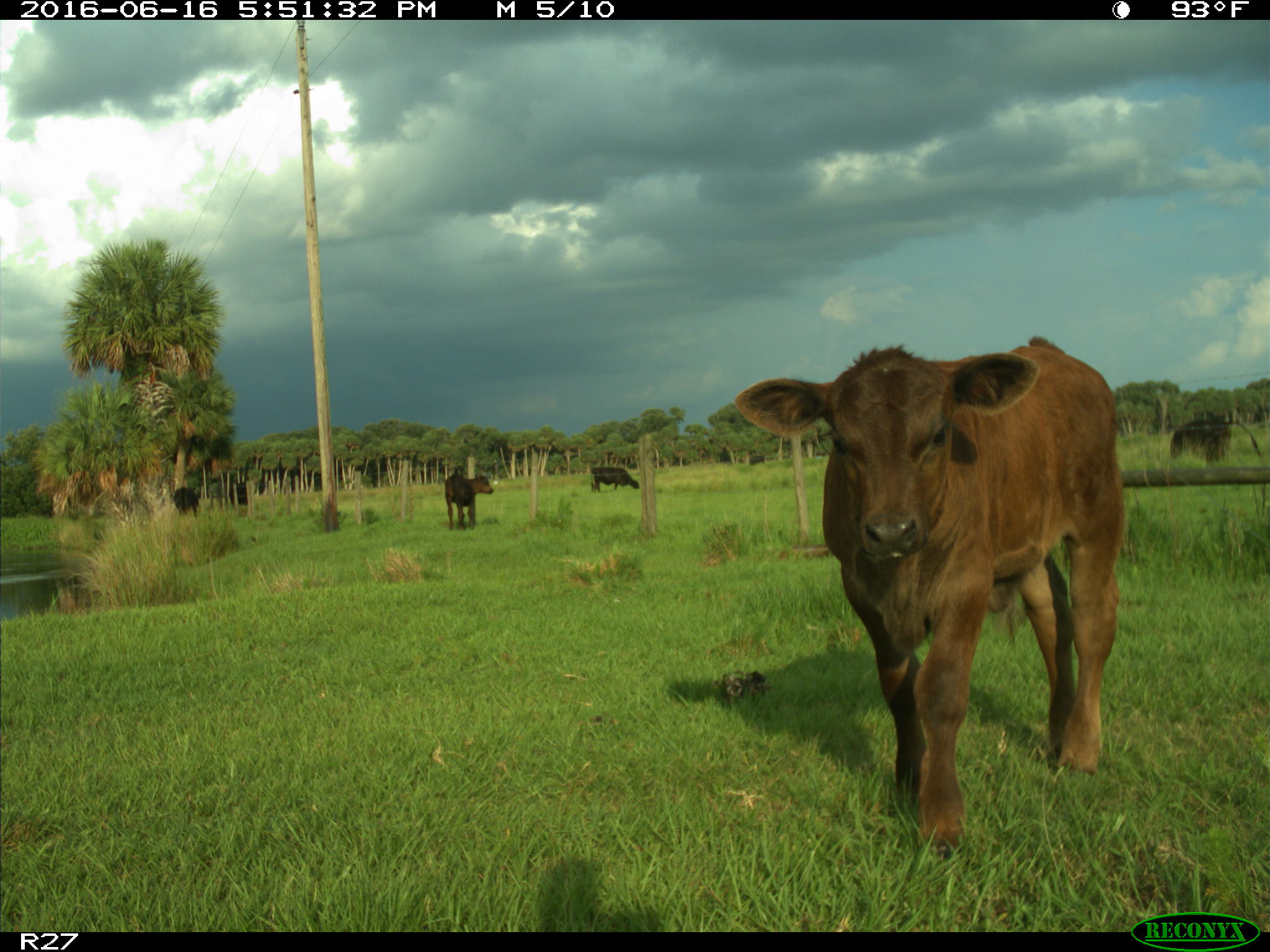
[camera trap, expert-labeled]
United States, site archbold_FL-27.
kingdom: Animalia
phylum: Chordata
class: Mammalia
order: Artiodactyla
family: Bovidae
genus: Bos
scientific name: Bos taurus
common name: domestic cow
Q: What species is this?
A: Bos taurus (domestic cow).